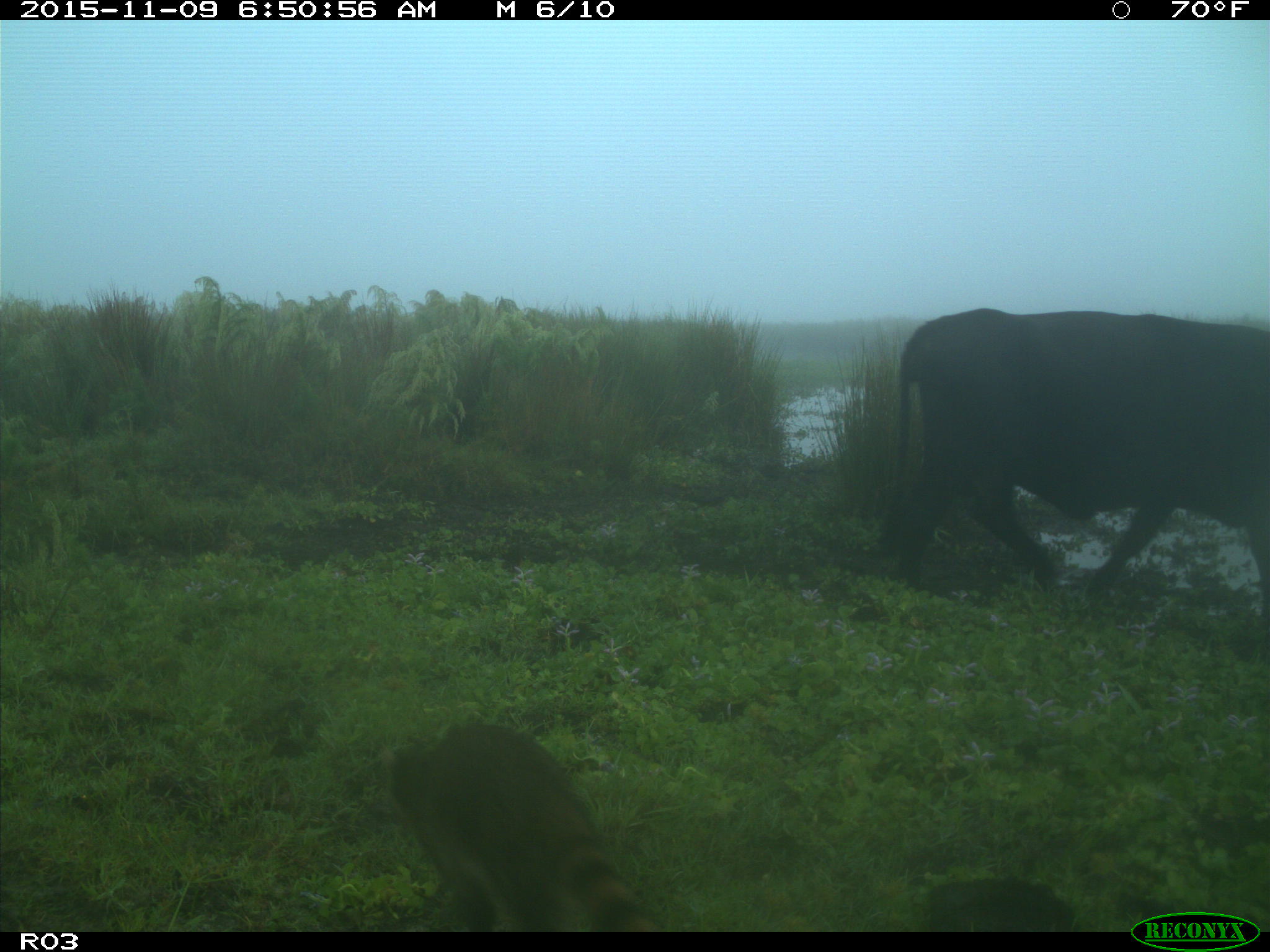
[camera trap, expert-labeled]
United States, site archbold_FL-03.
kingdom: Animalia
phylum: Chordata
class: Mammalia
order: Artiodactyla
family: Bovidae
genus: Bos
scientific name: Bos taurus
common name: domestic cow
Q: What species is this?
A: Bos taurus (domestic cow).